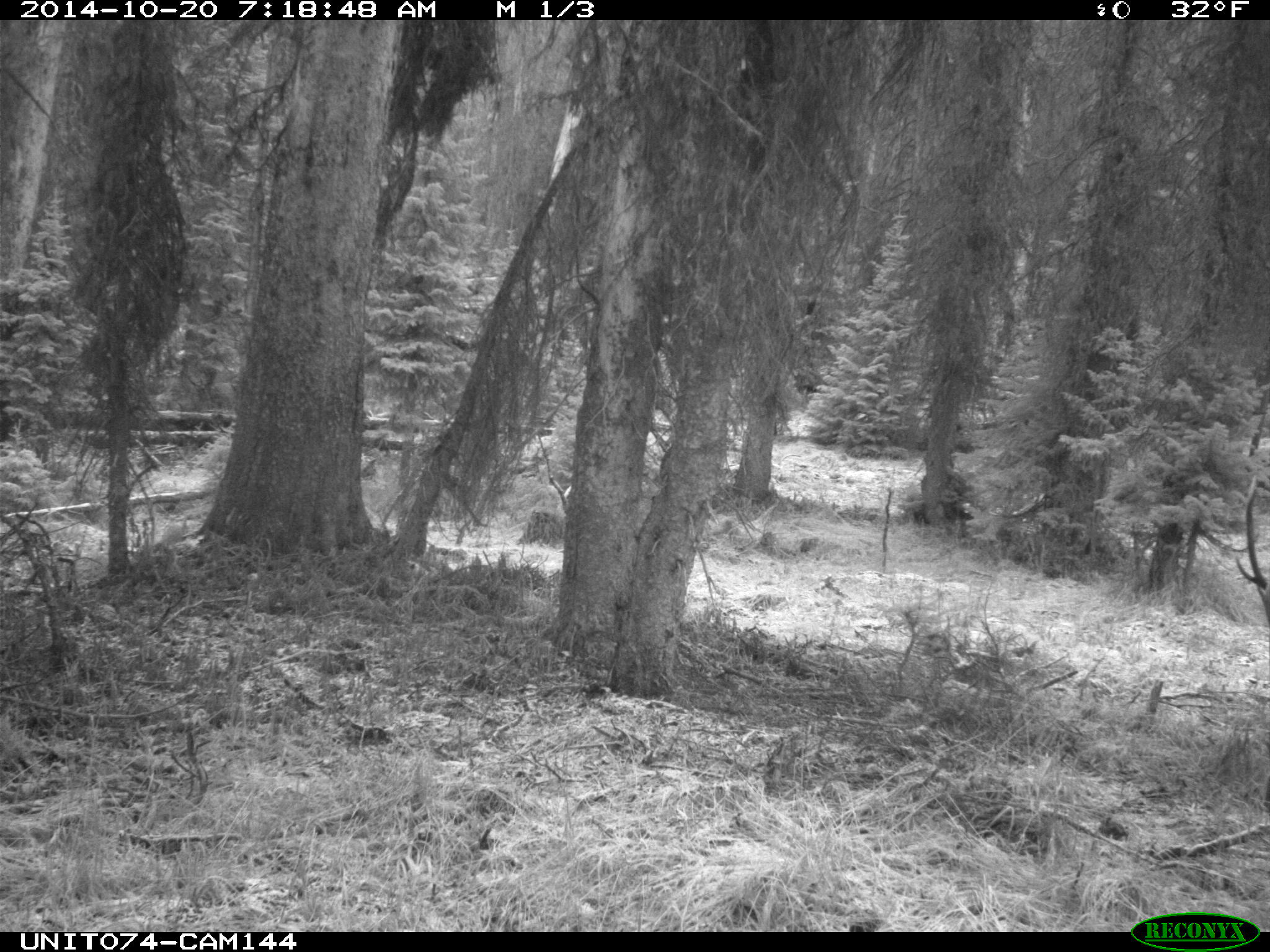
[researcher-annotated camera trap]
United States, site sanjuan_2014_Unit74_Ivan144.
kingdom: Animalia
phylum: Chordata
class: Mammalia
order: Artiodactyla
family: Cervidae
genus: Cervus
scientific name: Cervus elaphus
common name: red deer